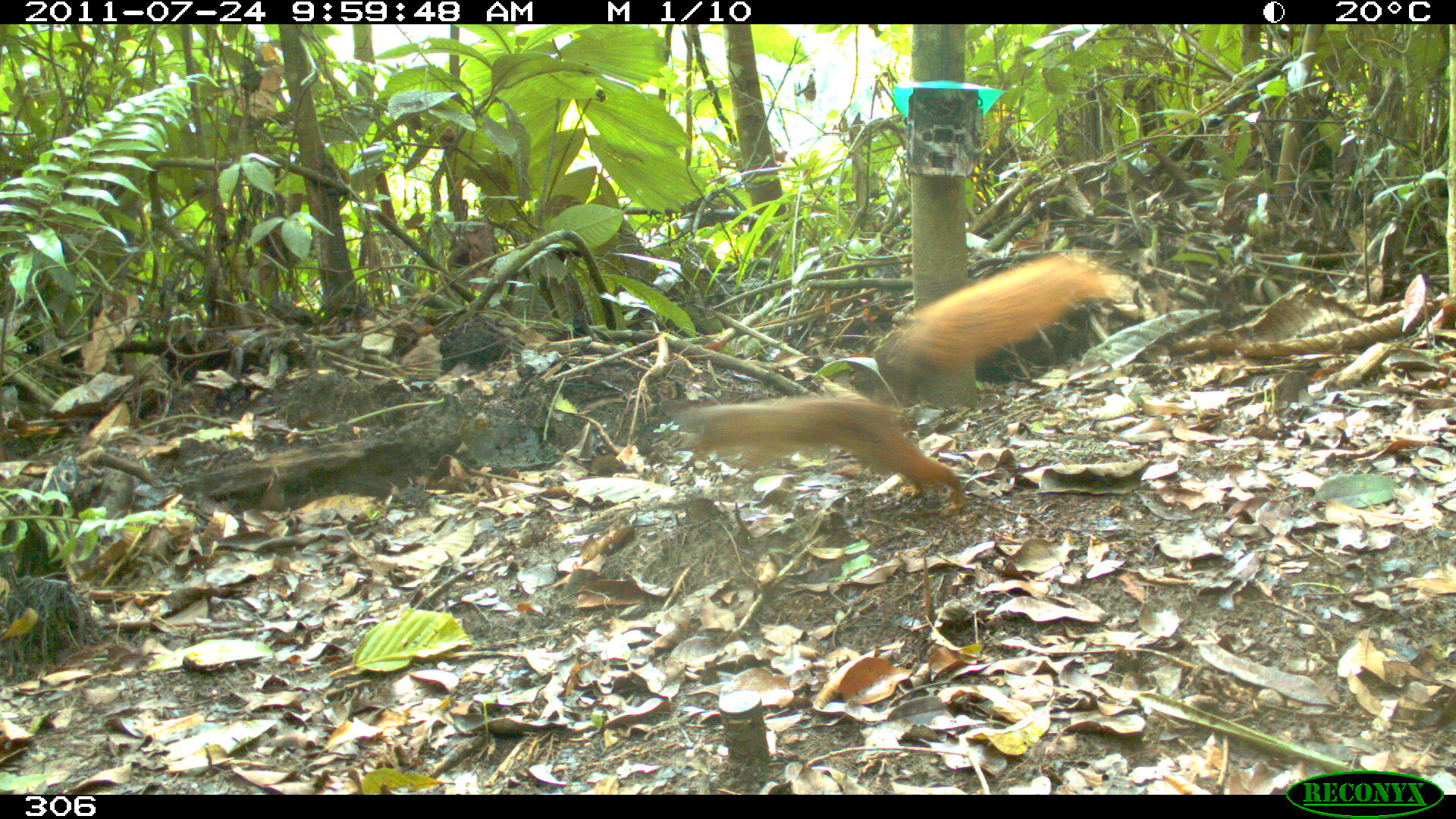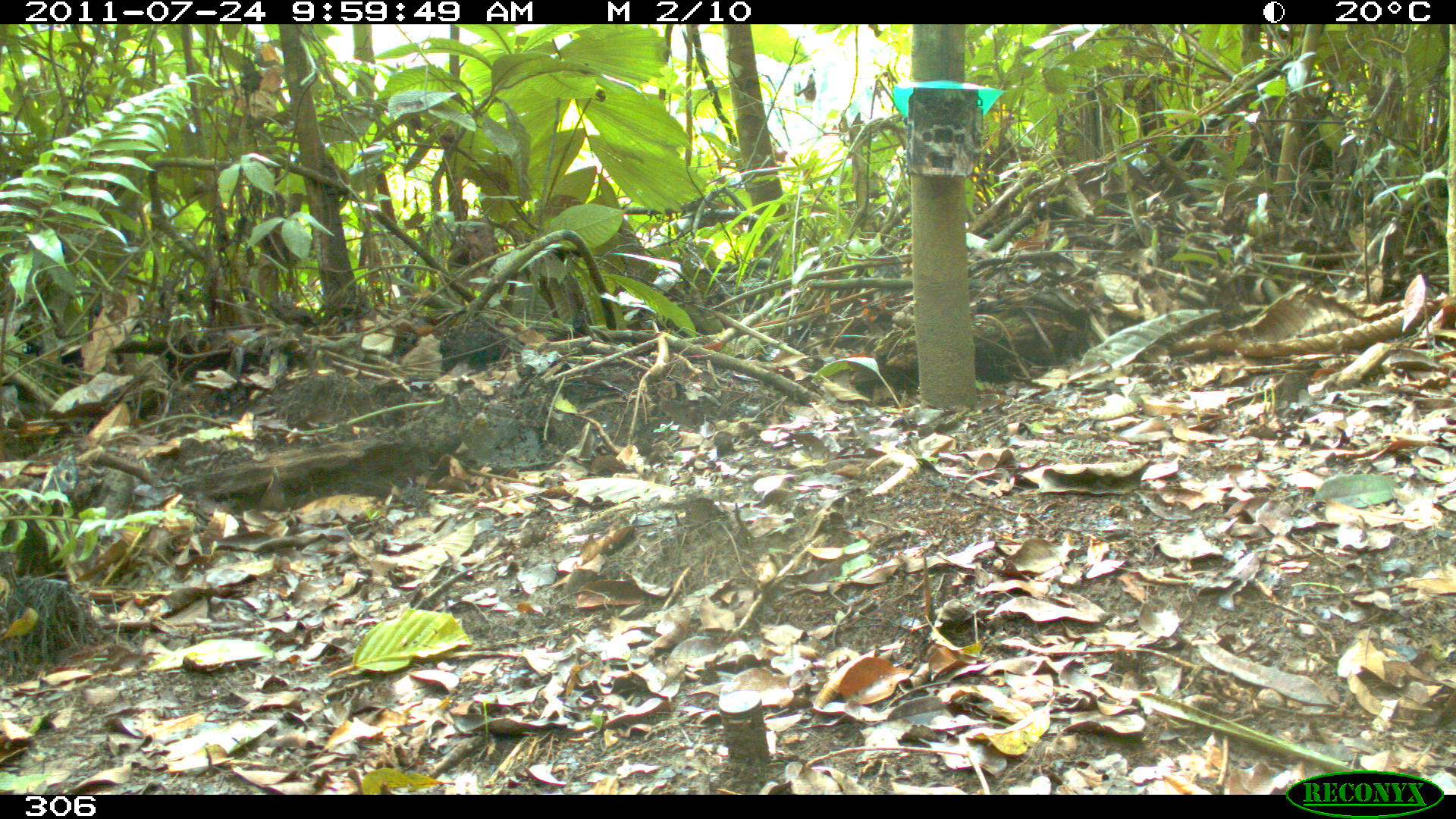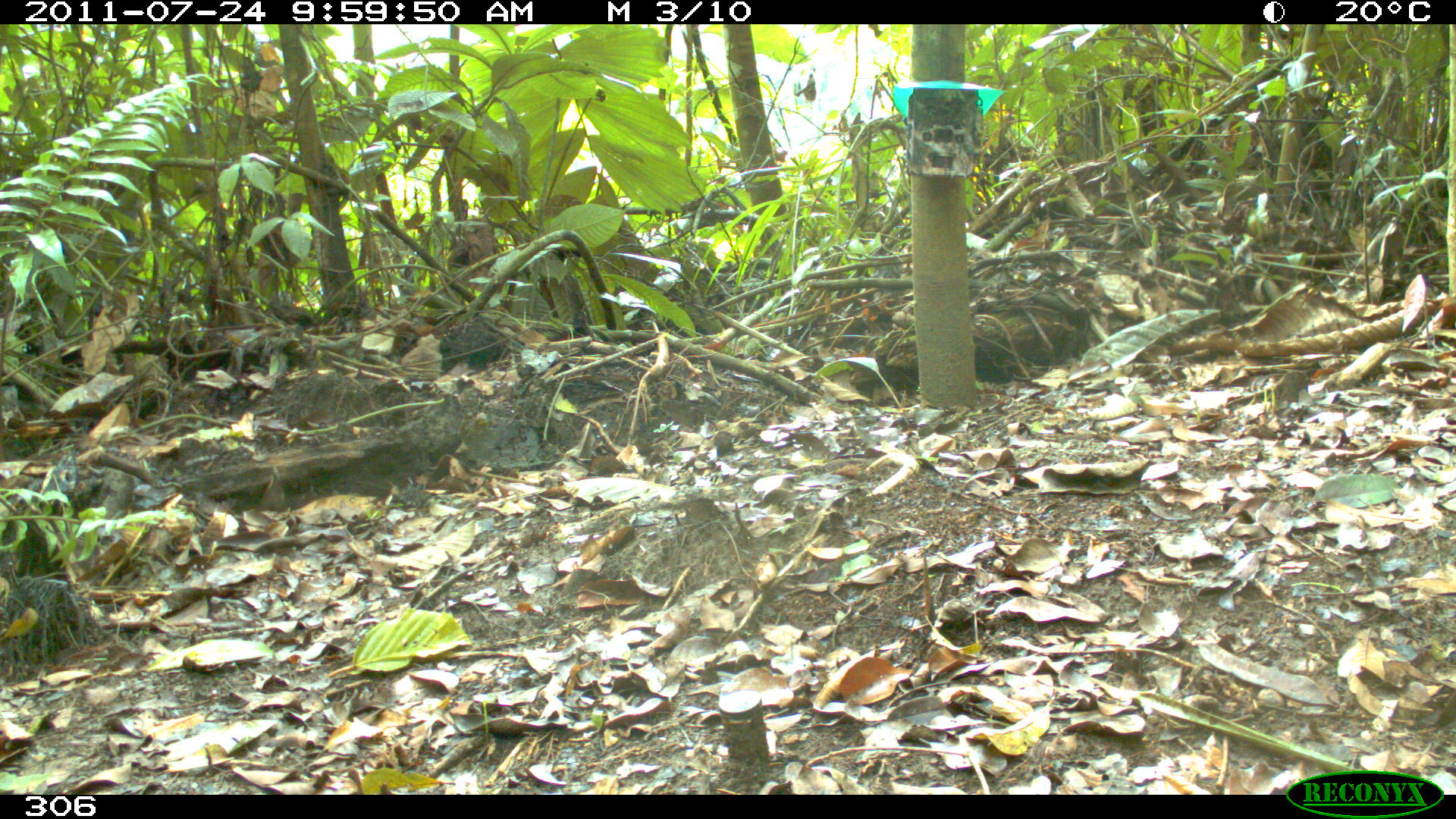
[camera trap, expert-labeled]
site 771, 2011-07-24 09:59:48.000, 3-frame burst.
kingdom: Animalia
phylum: Chordata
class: Mammalia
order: Rodentia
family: Sciuridae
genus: Sciurus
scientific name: Sciurus spadiceus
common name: southern amazon red squirrel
Sciurus spadiceus (southern amazon red squirrel).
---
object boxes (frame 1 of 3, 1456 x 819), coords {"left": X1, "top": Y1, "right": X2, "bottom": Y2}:
sciurus spadiceus: {"left": 669, "top": 244, "right": 1128, "bottom": 514}